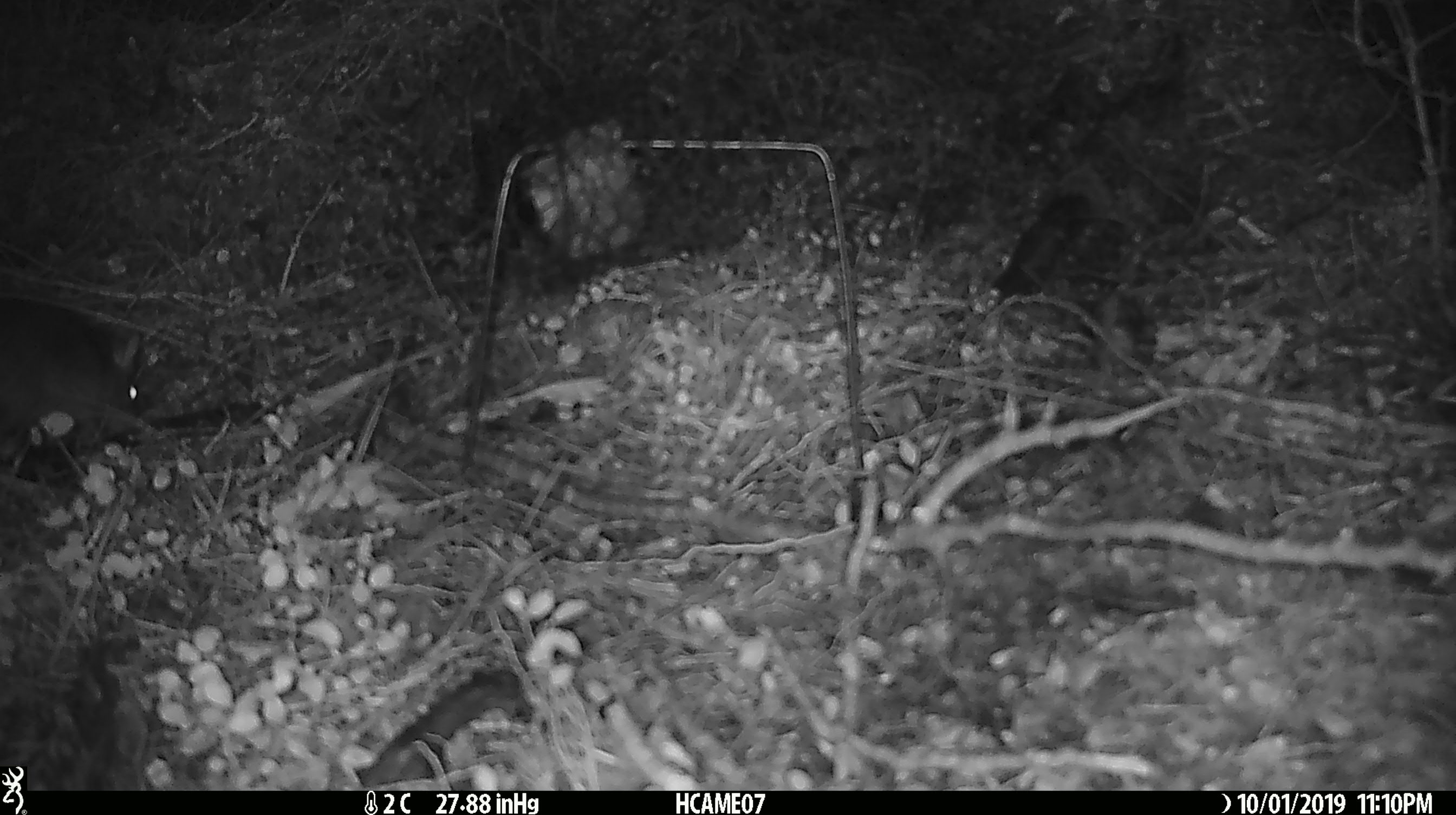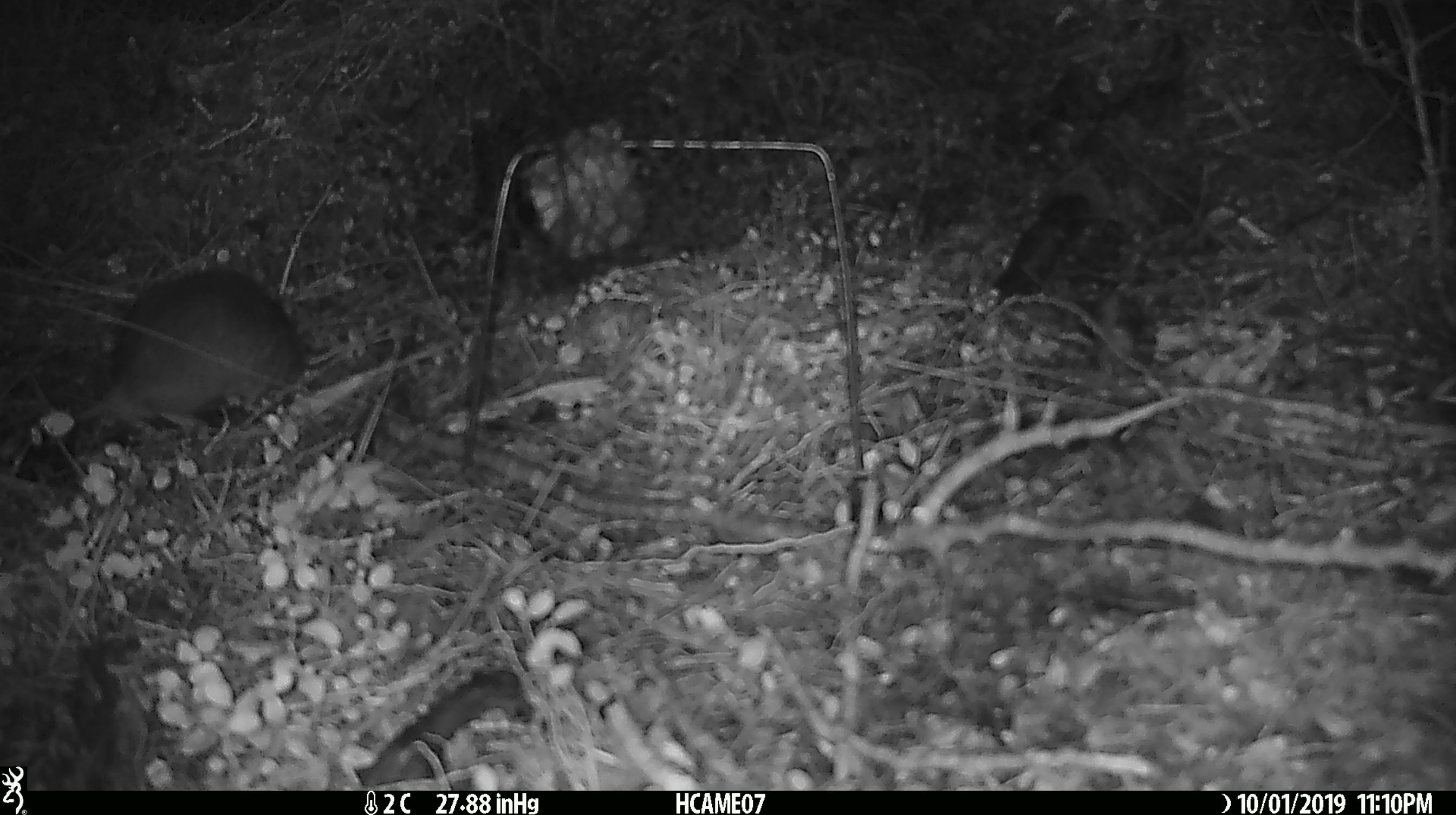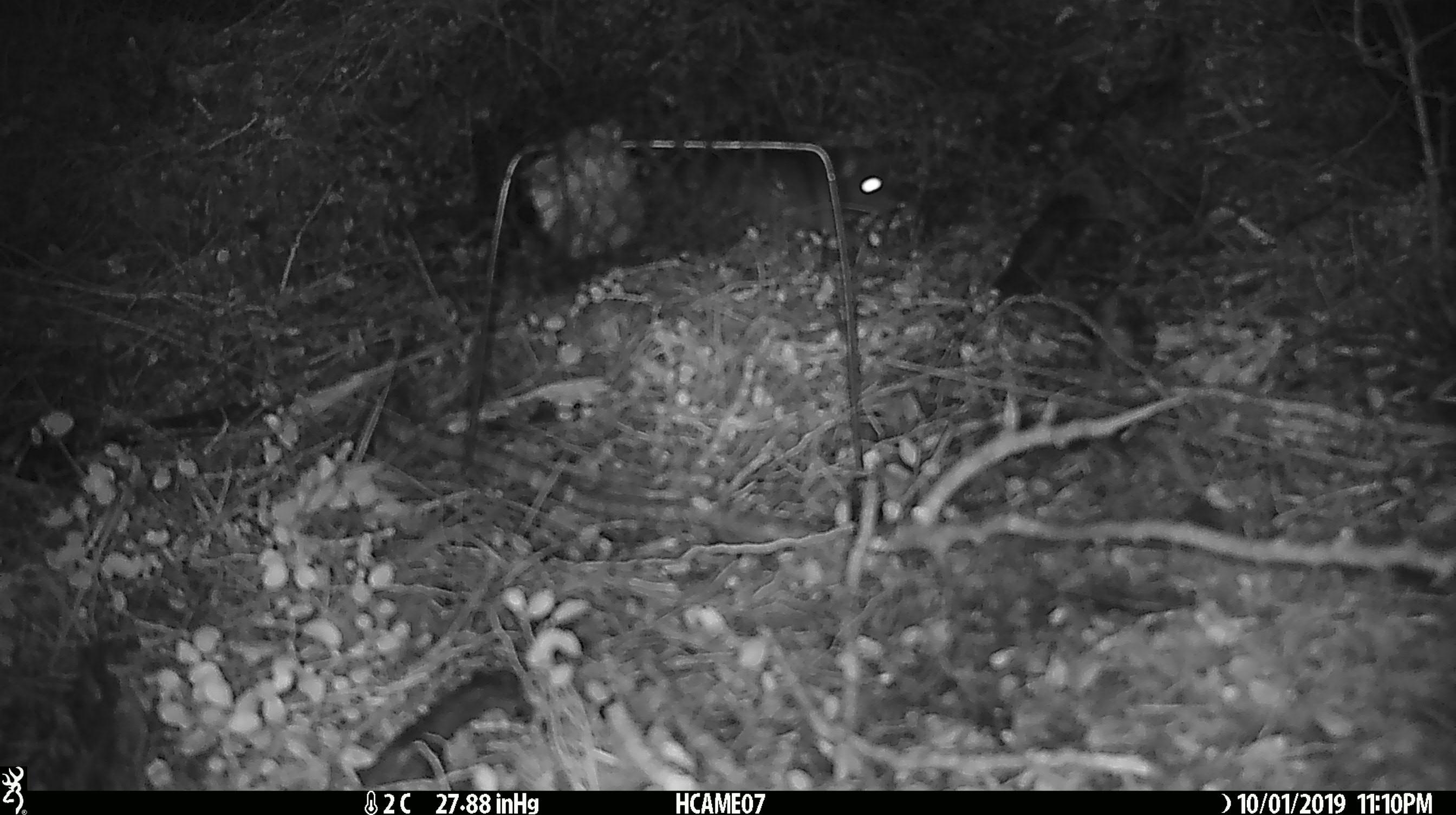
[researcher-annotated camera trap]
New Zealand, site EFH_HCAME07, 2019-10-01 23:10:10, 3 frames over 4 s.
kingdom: Animalia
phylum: Chordata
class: Mammalia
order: Rodentia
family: Muridae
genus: Rattus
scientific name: Rattus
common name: rat